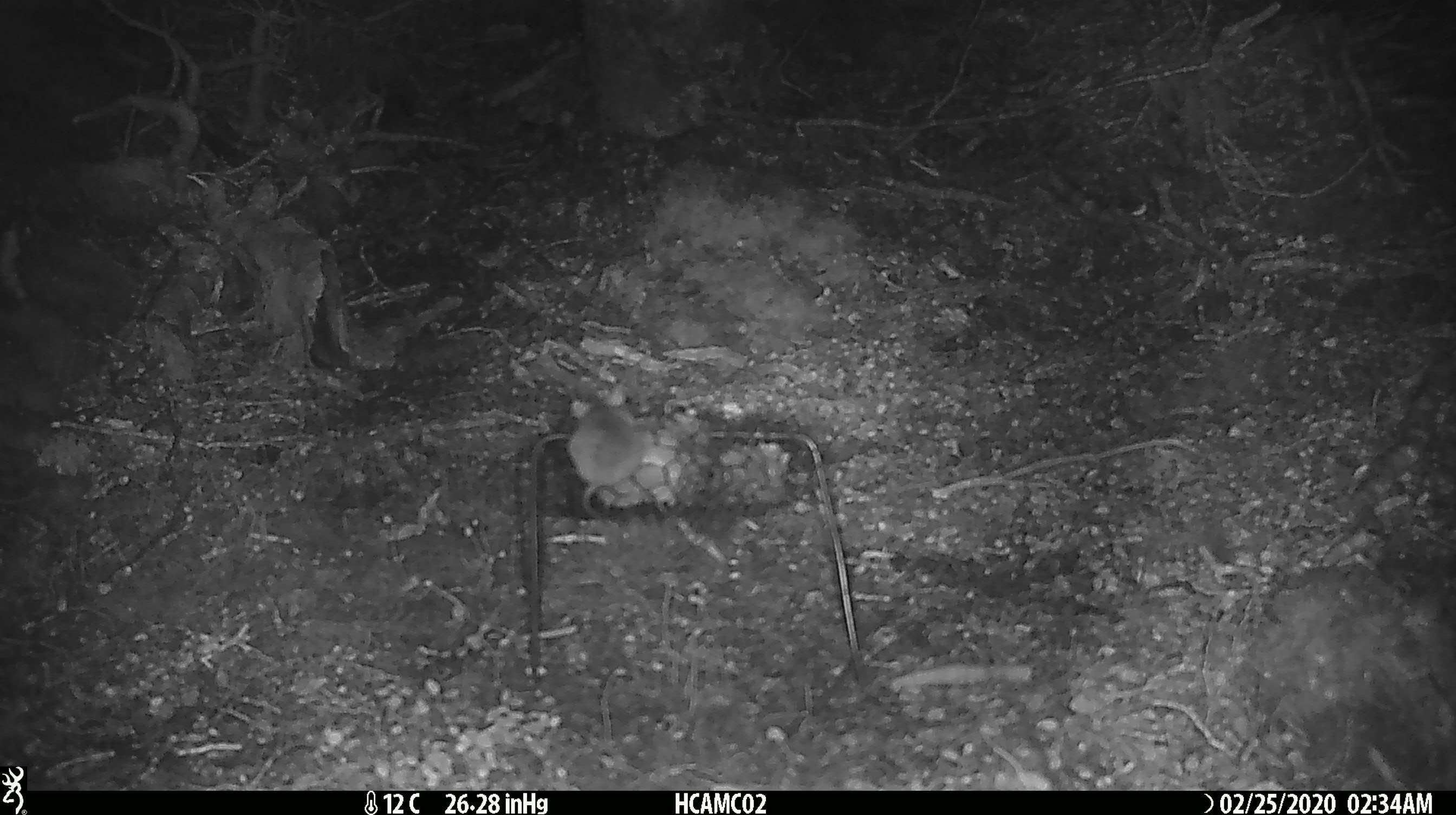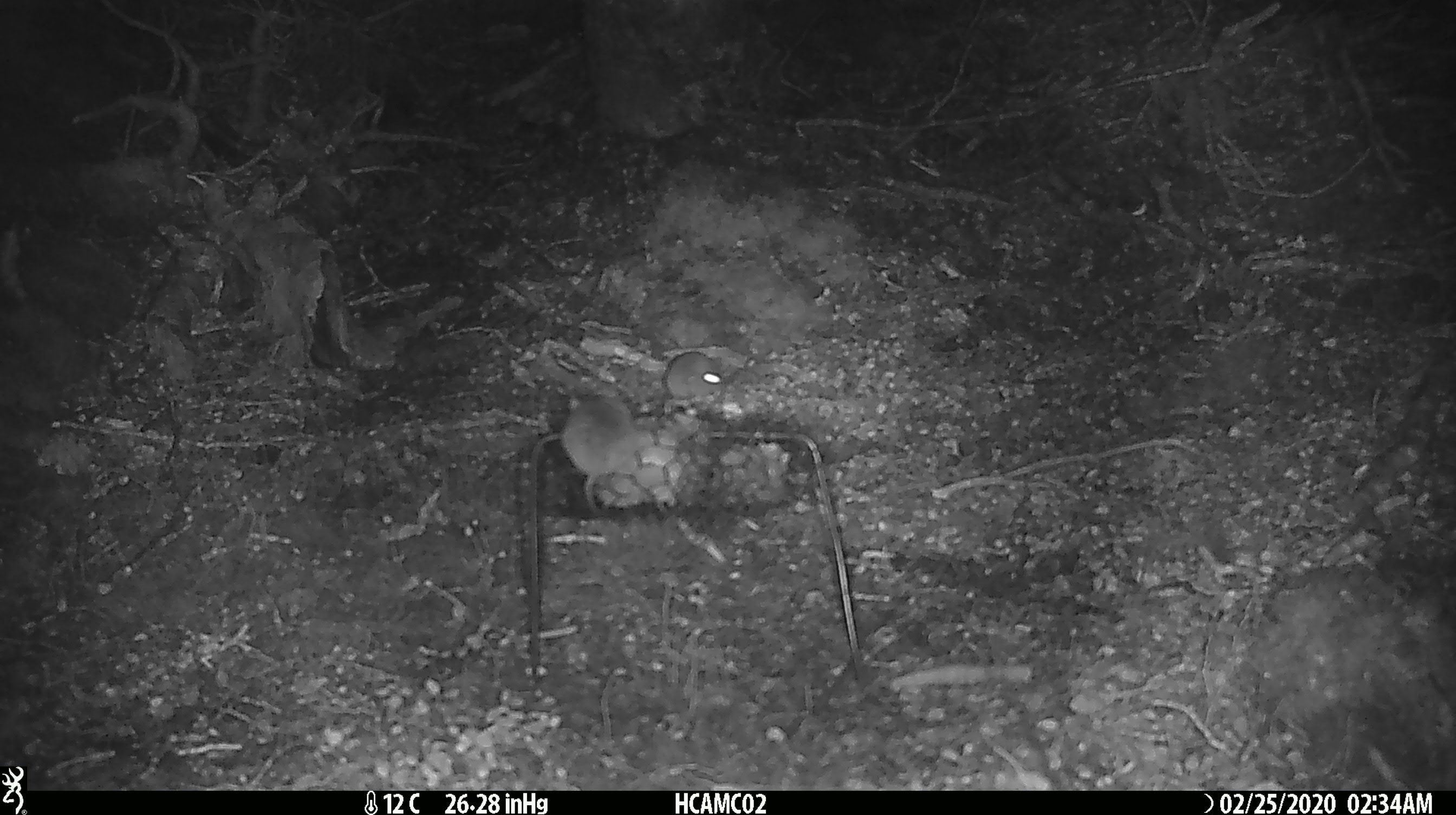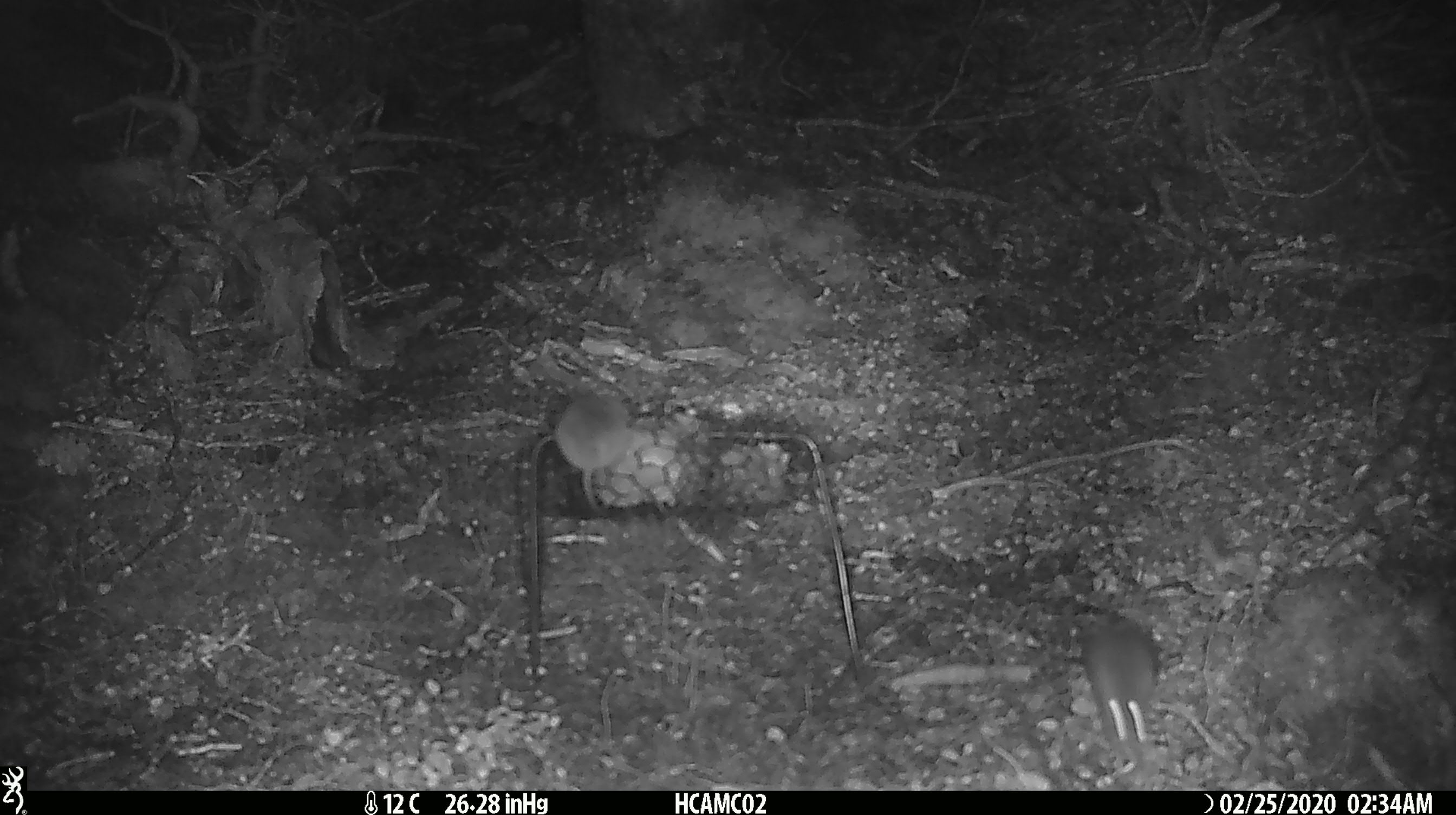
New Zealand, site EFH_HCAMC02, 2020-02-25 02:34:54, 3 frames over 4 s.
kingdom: Animalia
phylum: Chordata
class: Mammalia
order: Rodentia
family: Muridae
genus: Mus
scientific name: Mus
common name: mouse